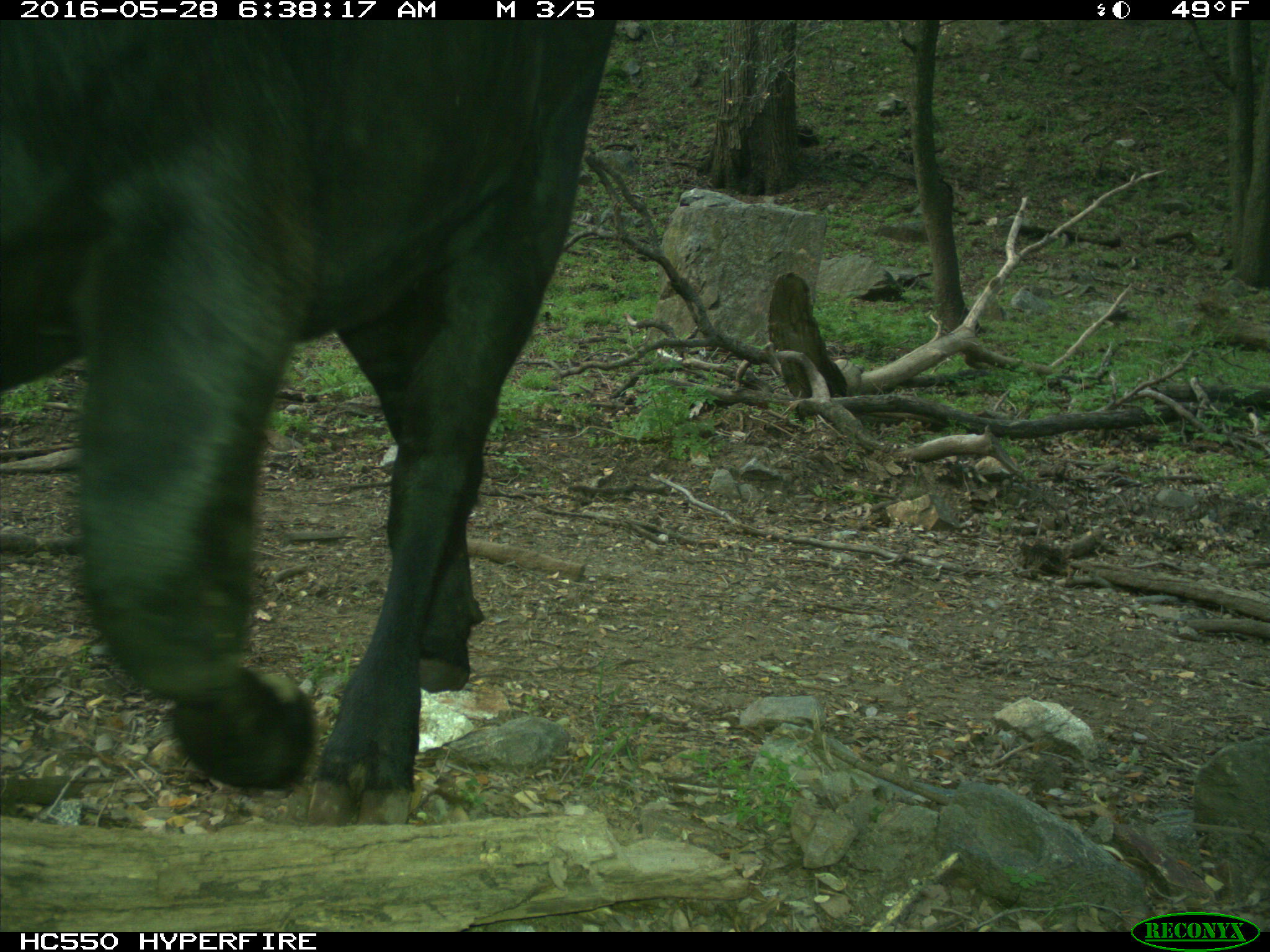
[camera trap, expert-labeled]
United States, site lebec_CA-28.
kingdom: Animalia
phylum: Chordata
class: Mammalia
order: Artiodactyla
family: Bovidae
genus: Bos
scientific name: Bos taurus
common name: domestic cow